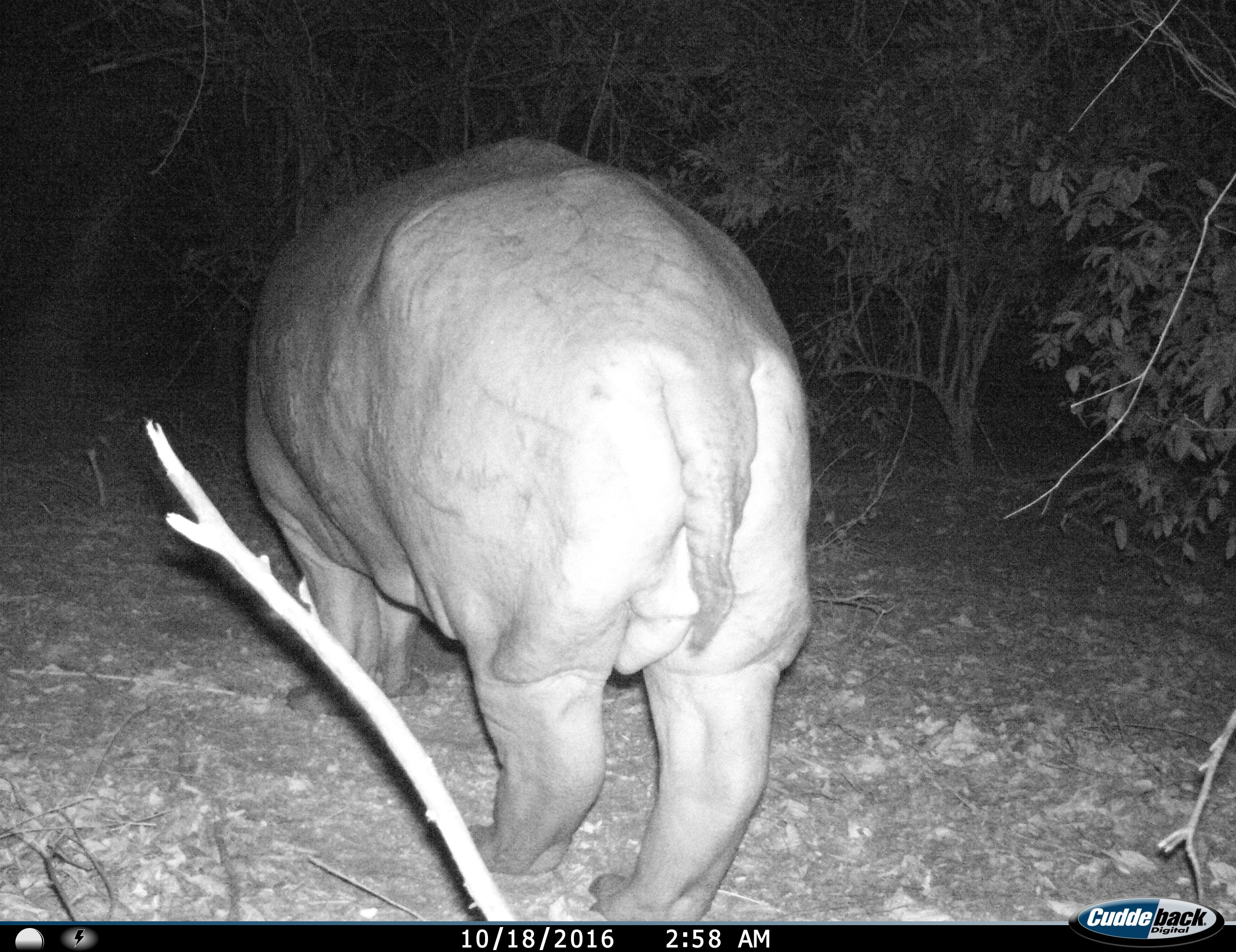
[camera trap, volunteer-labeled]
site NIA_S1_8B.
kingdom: Animalia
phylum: Chordata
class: Mammalia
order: Artiodactyla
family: Hippopotamidae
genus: Hippopotamus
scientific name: Hippopotamus amphibius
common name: hippopotamus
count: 1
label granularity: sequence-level